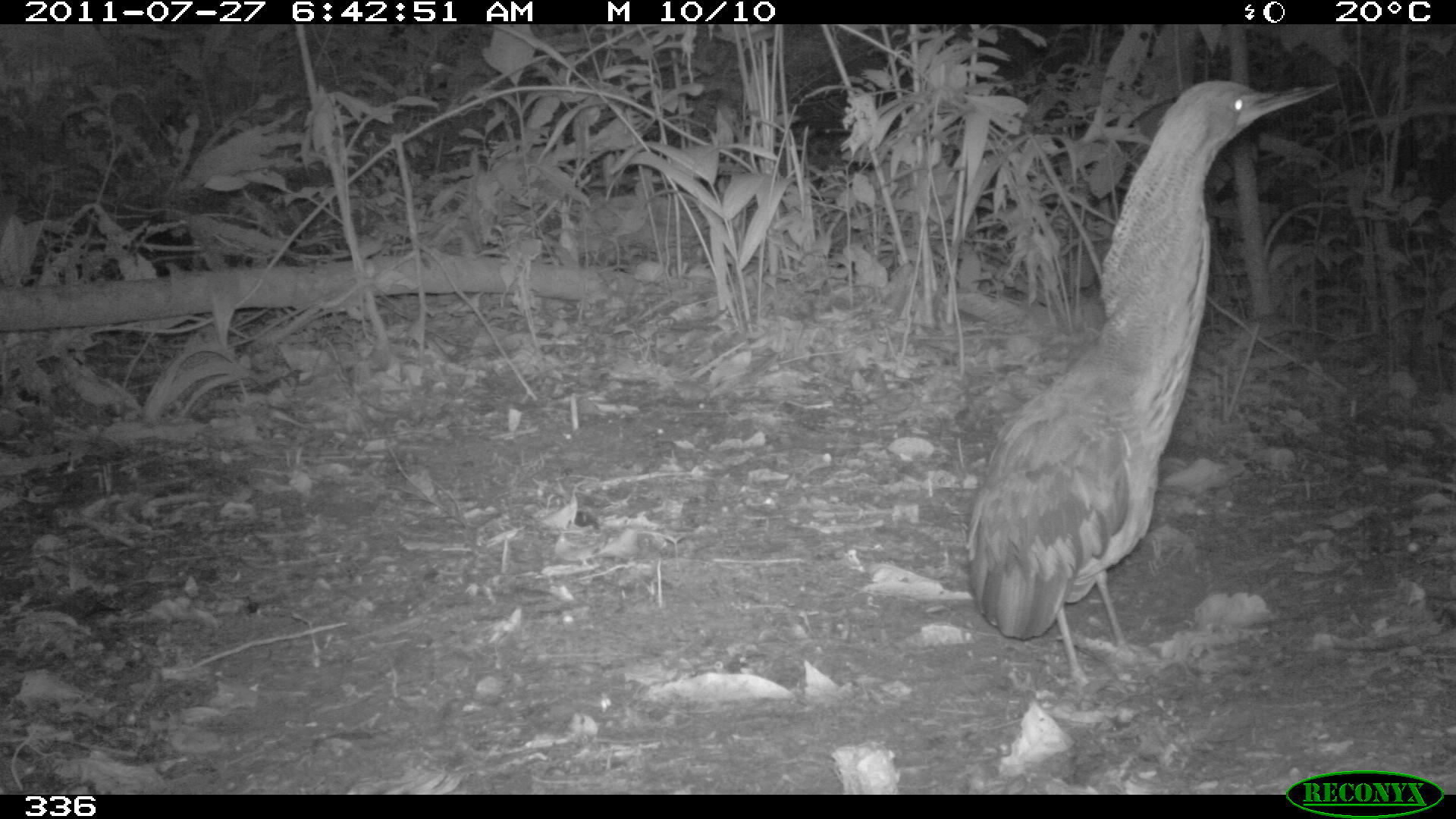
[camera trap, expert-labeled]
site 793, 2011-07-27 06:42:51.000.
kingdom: Animalia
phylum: Chordata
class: Aves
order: Pelecaniformes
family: Ardeidae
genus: Tigrisoma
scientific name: Tigrisoma lineatum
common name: rufescent tiger-heron